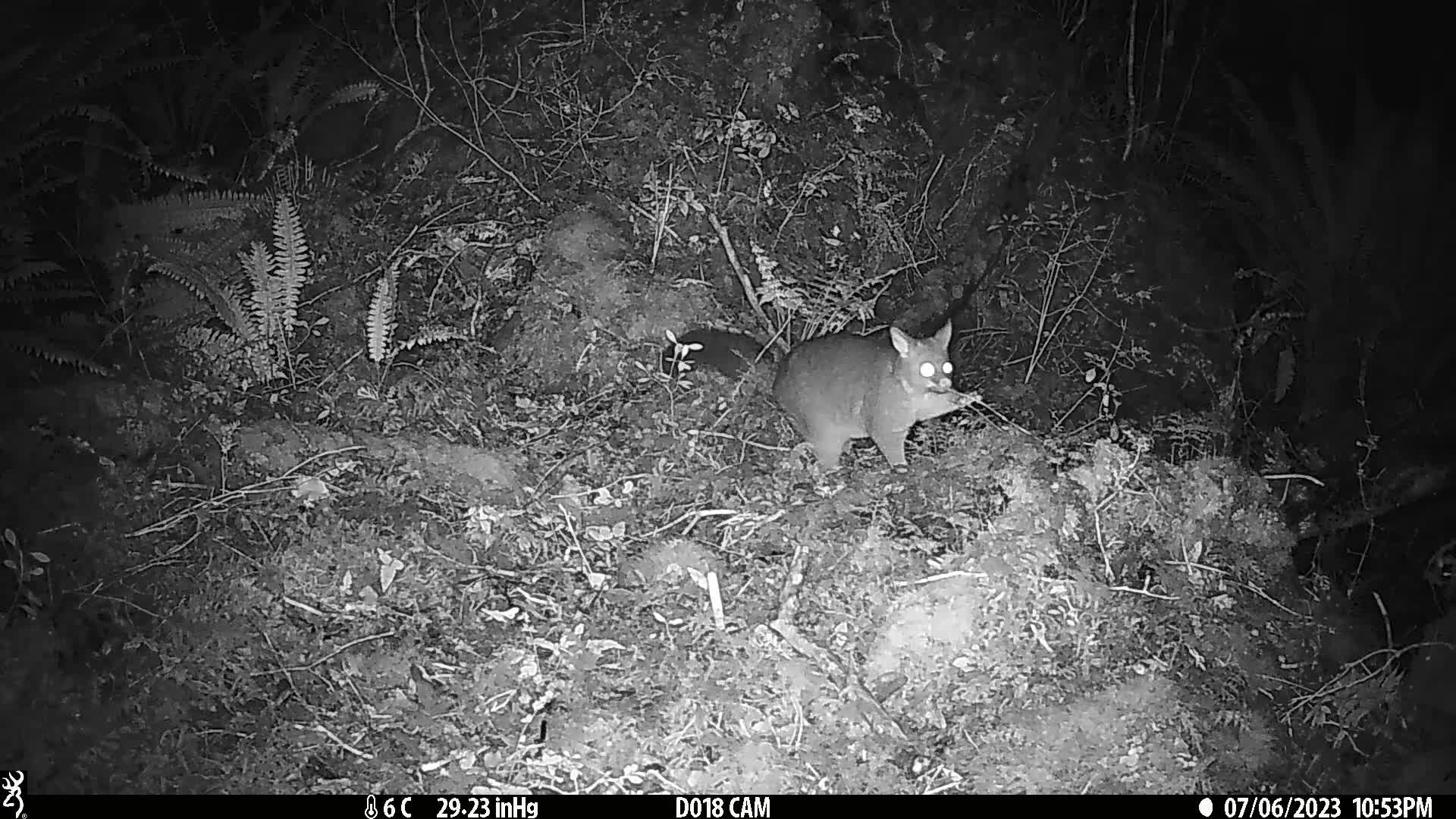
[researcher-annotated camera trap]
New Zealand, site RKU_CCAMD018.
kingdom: Animalia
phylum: Chordata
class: Mammalia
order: Diprotodontia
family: Phalangeridae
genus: Trichosurus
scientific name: Trichosurus vulpecula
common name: common brushtail possum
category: possum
Possum (common brushtail possum) (Trichosurus vulpecula).